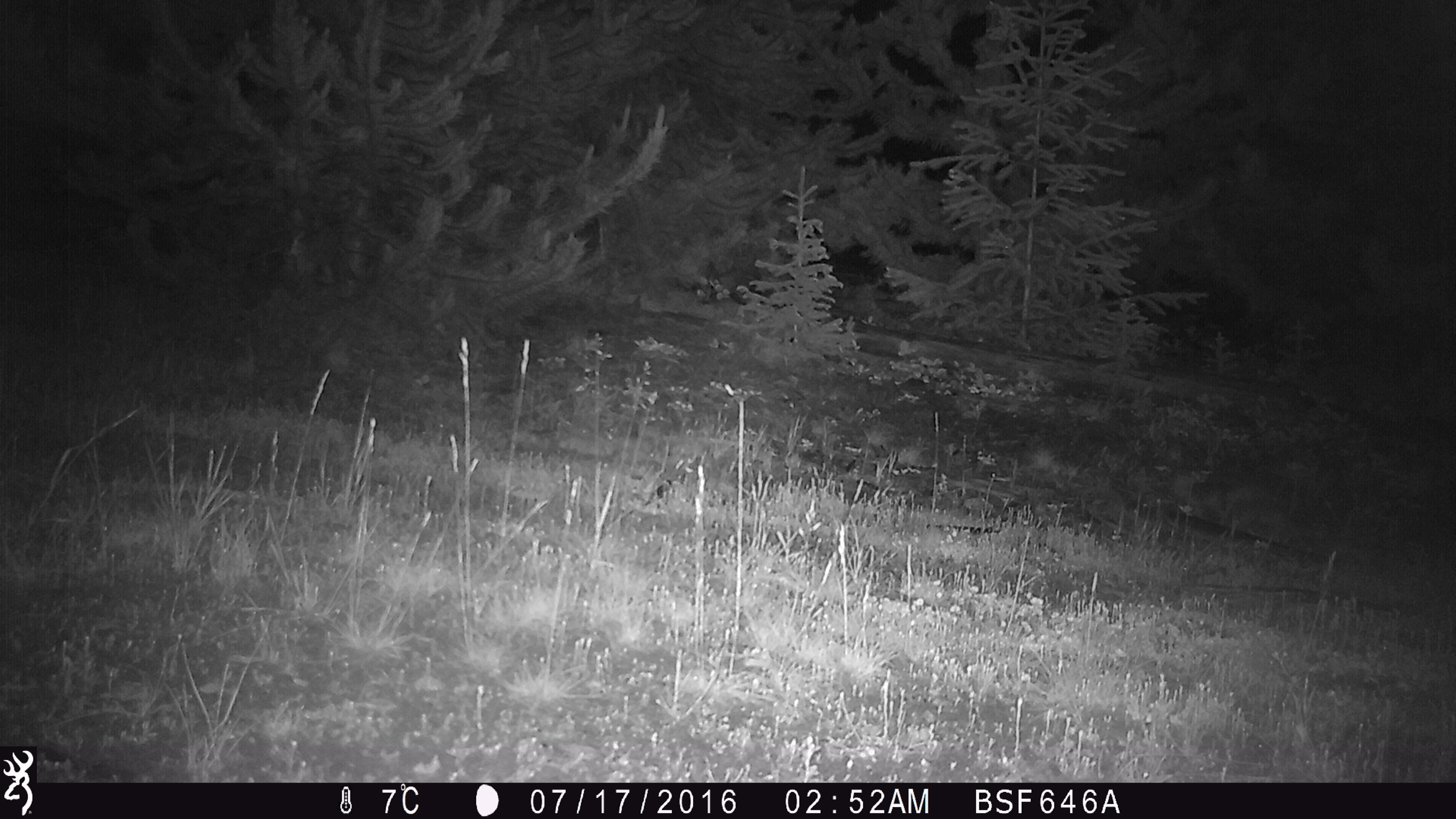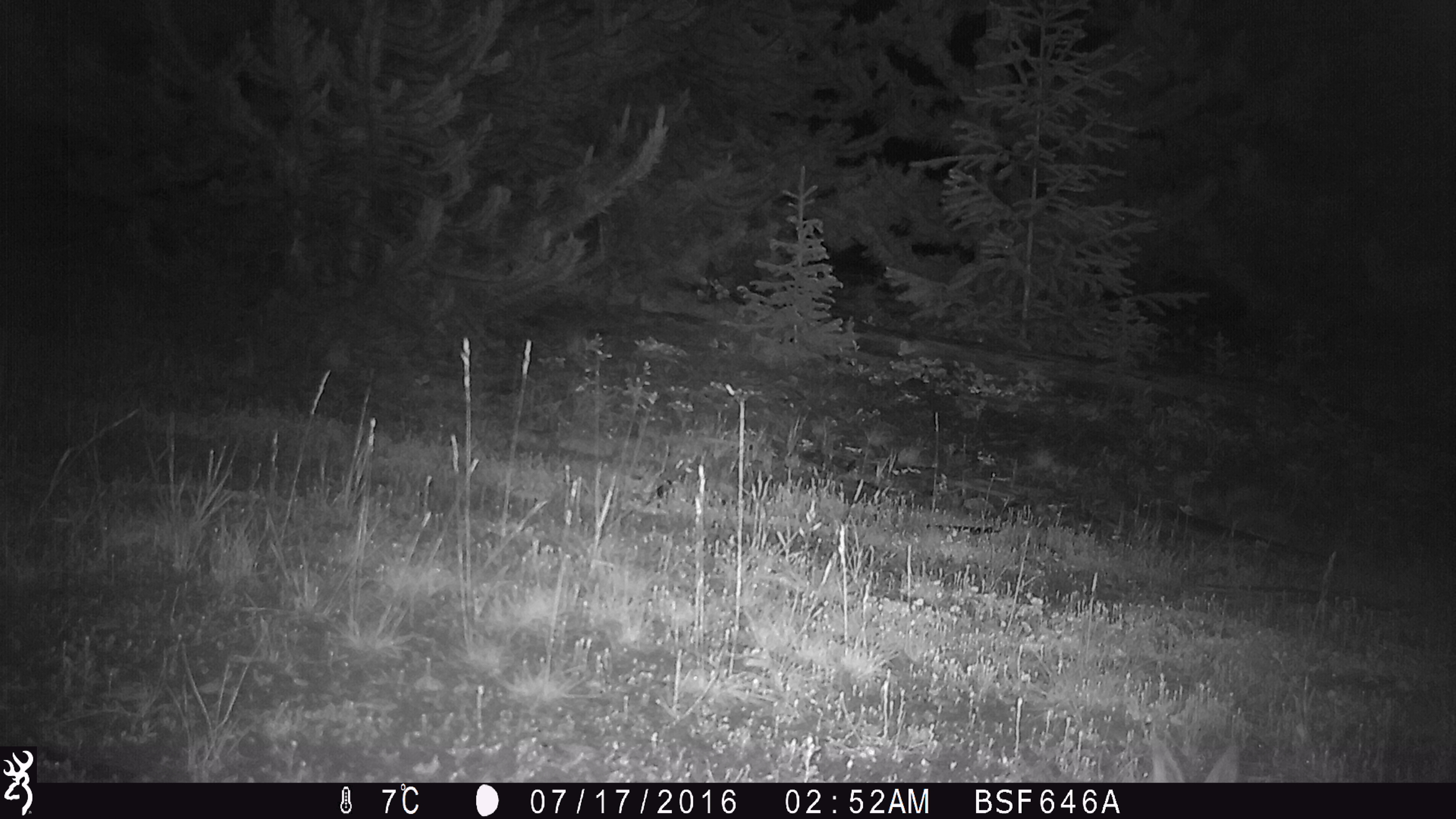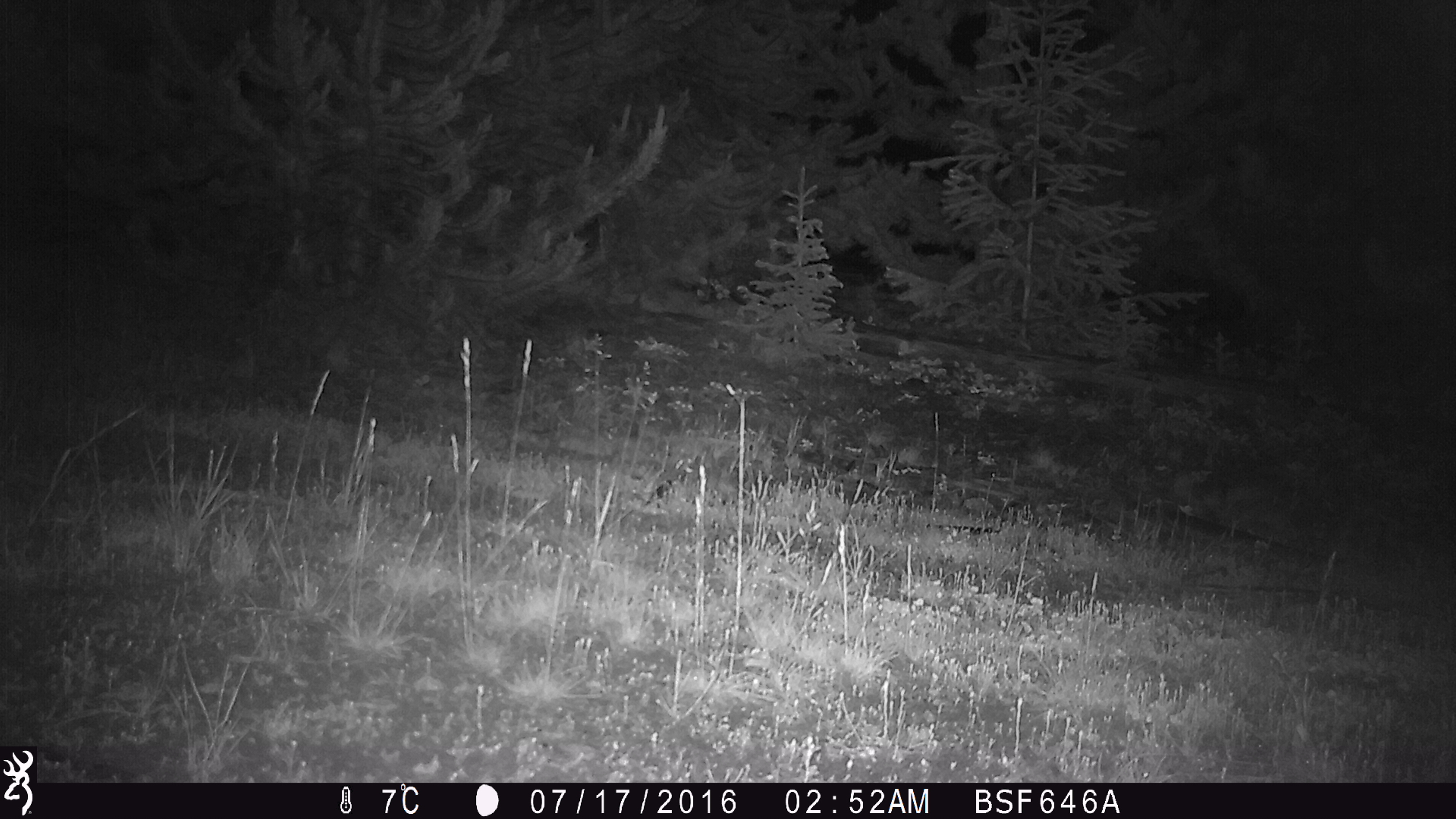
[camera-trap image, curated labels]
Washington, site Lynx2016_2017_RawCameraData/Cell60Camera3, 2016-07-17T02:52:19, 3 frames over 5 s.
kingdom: Animalia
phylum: Chordata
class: Mammalia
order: Lagomorpha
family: Leporidae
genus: Lepus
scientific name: Lepus americanus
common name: snowshoe hare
Lepus americanus (snowshoe hare). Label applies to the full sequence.